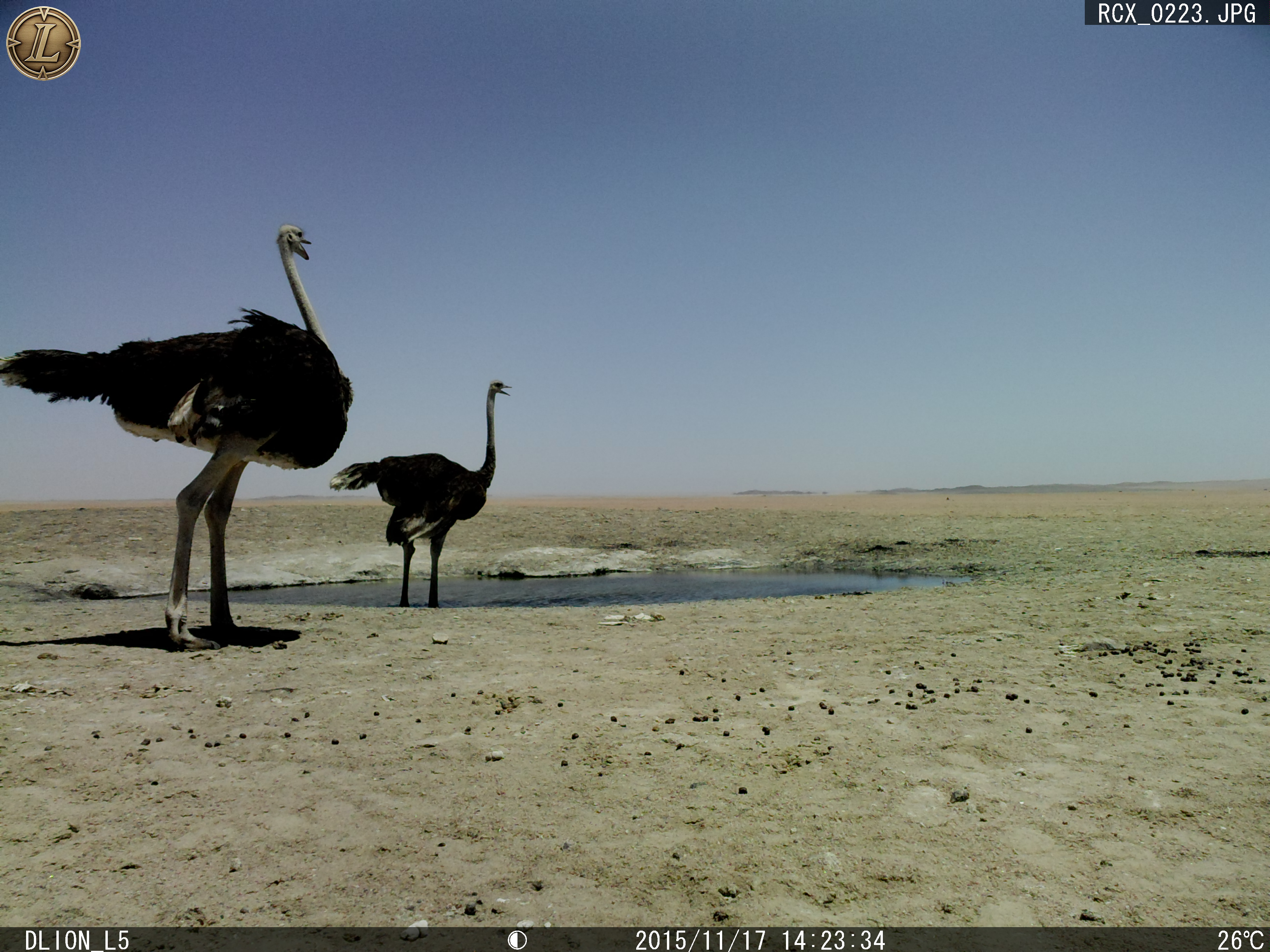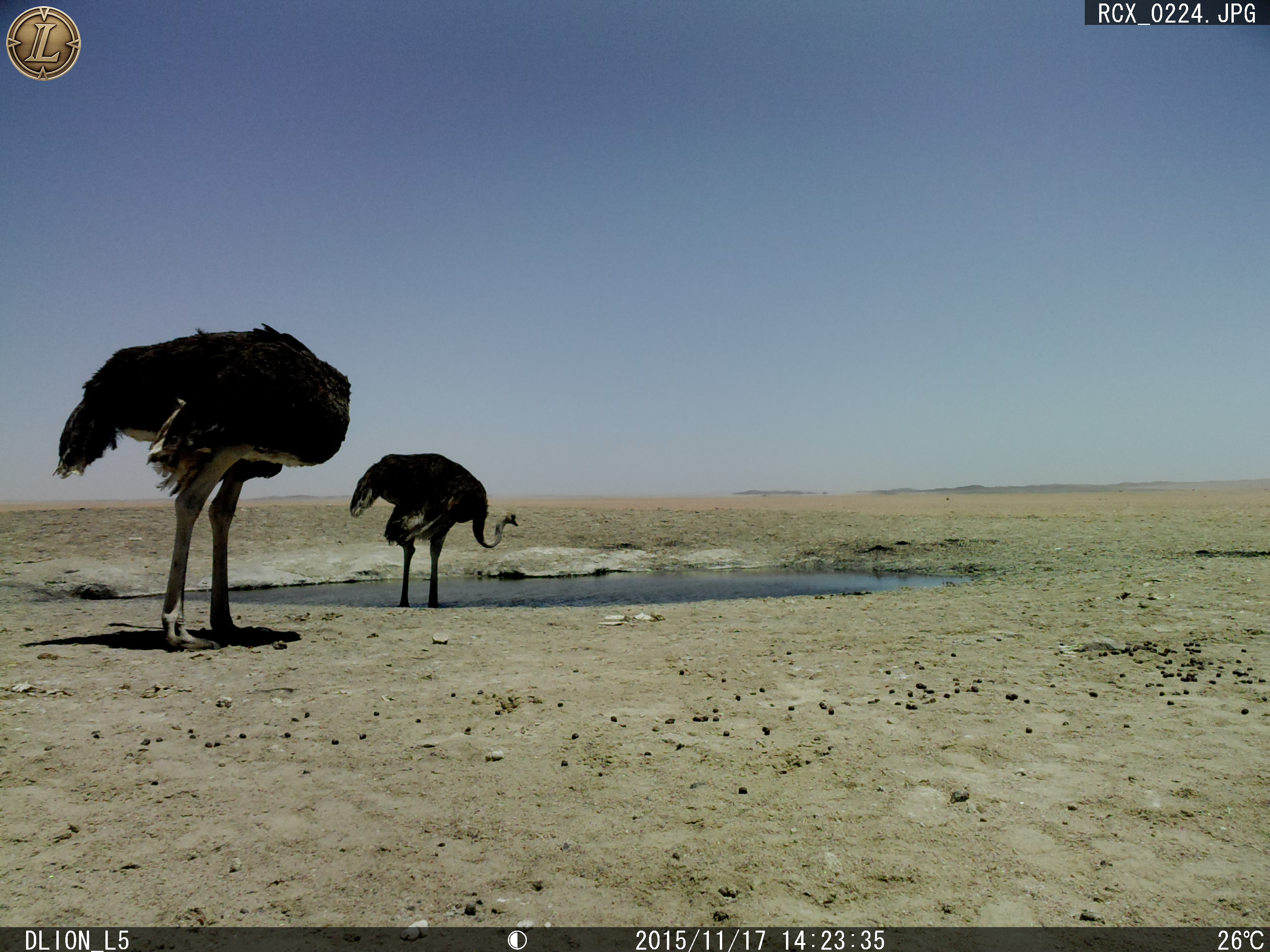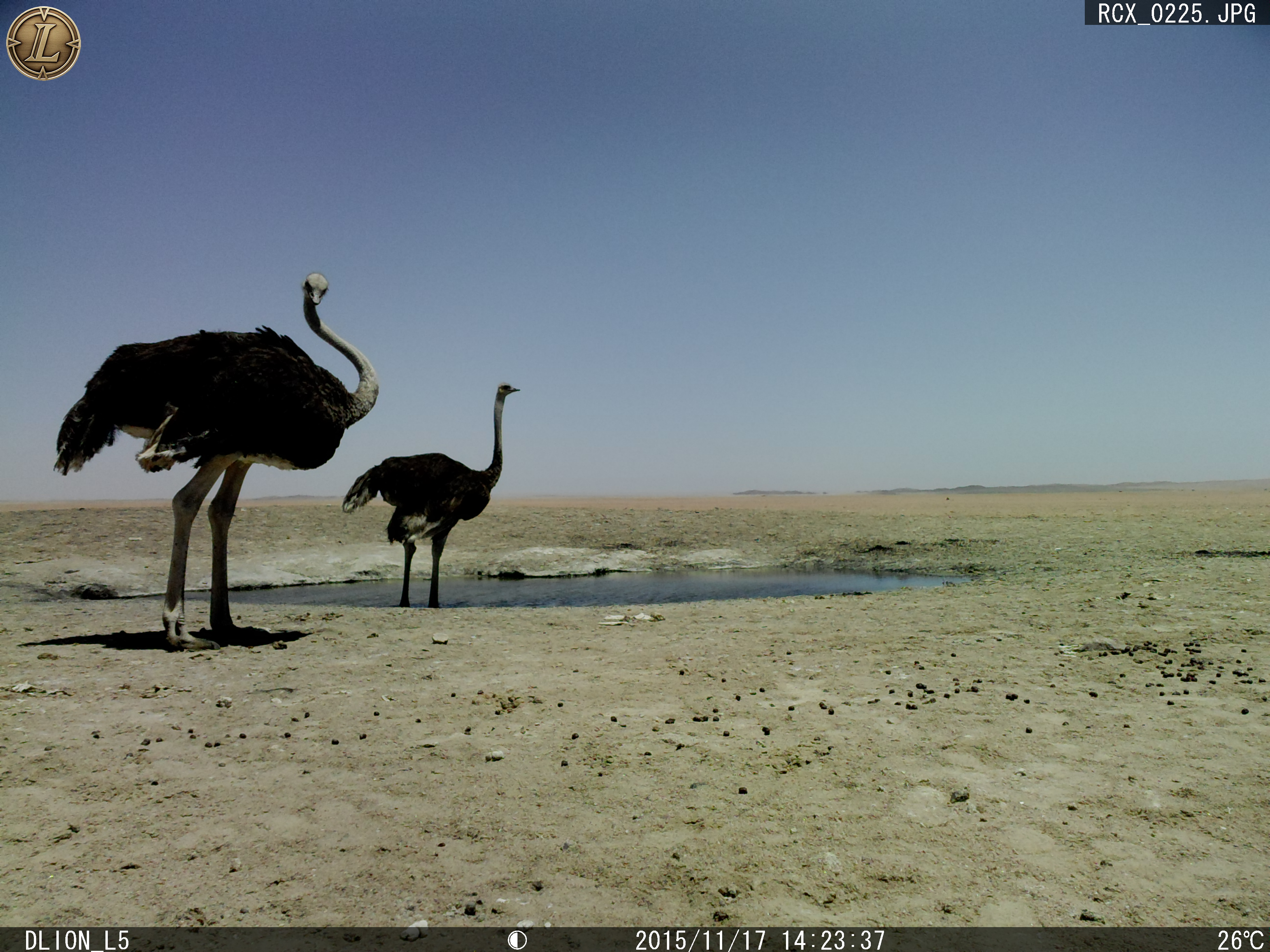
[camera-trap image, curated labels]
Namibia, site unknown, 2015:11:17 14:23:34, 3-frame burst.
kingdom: Animalia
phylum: Chordata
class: Aves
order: Struthioniformes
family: Struthionidae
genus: Struthio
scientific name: Struthio camelus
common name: common ostrich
Struthio camelus (common ostrich).